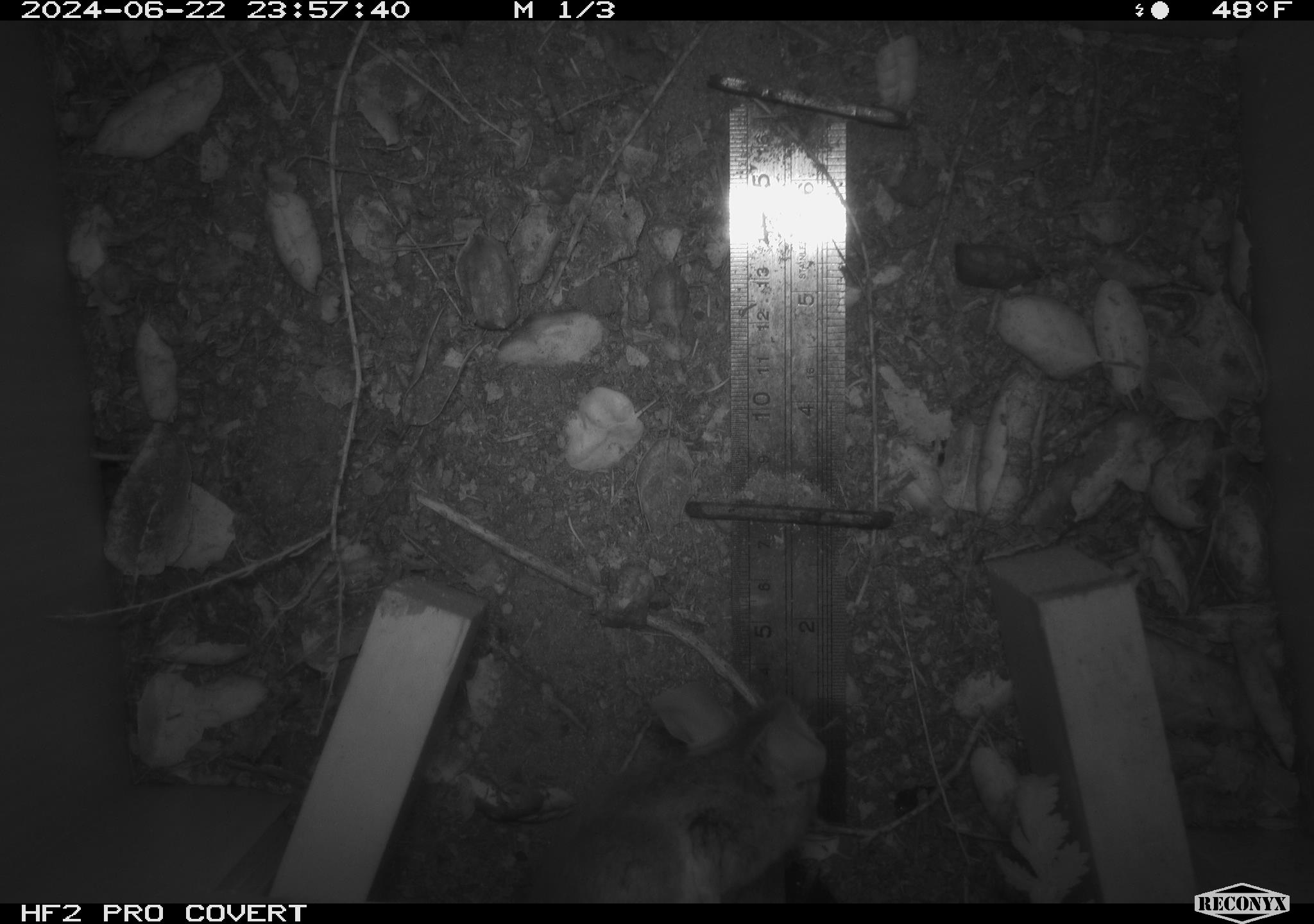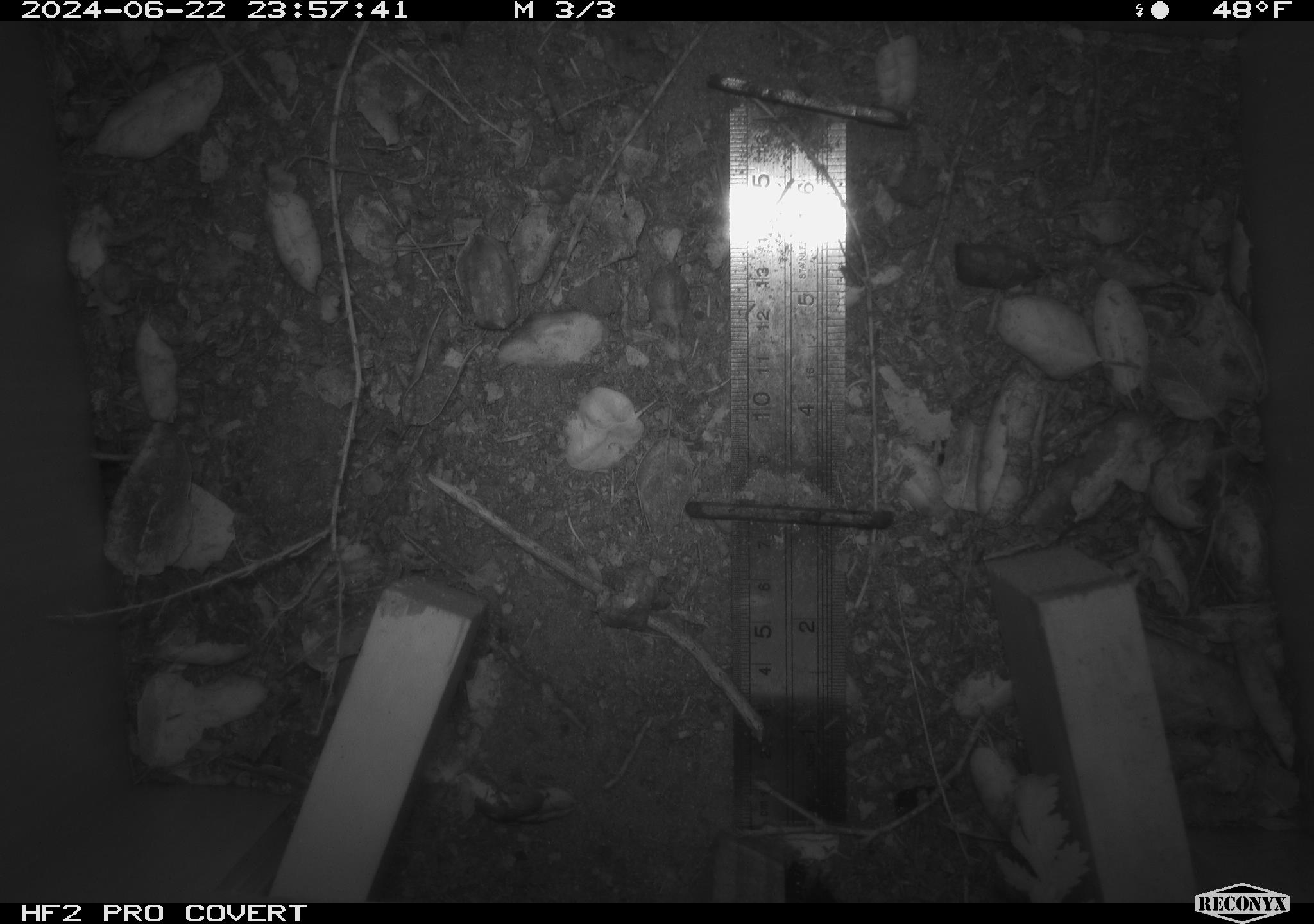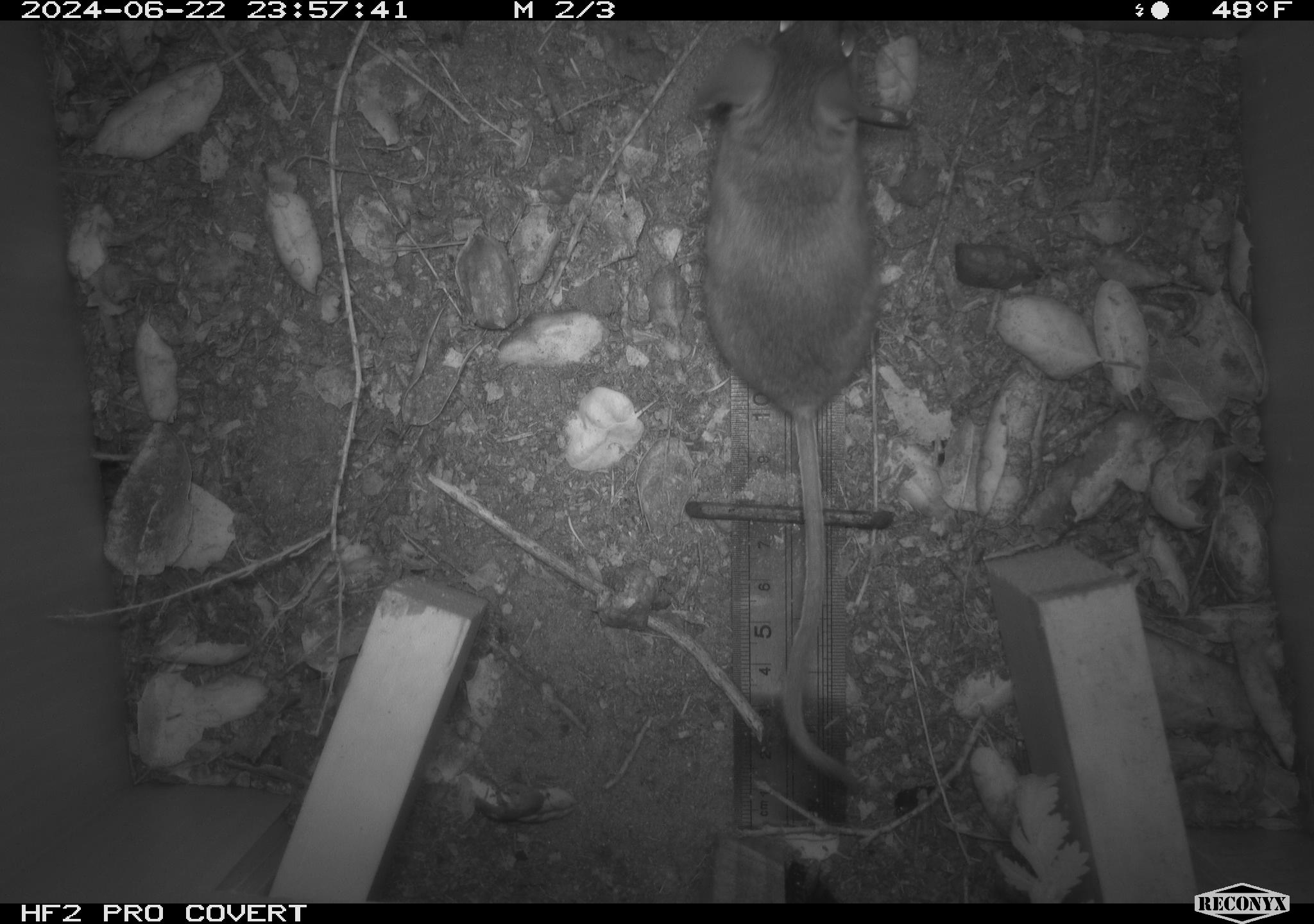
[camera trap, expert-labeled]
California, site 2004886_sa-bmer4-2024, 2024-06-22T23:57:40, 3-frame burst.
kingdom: Animalia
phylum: Chordata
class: Mammalia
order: Rodentia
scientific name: Rodentia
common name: woodrat or rat or mouse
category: woodrat or rat or mouse species